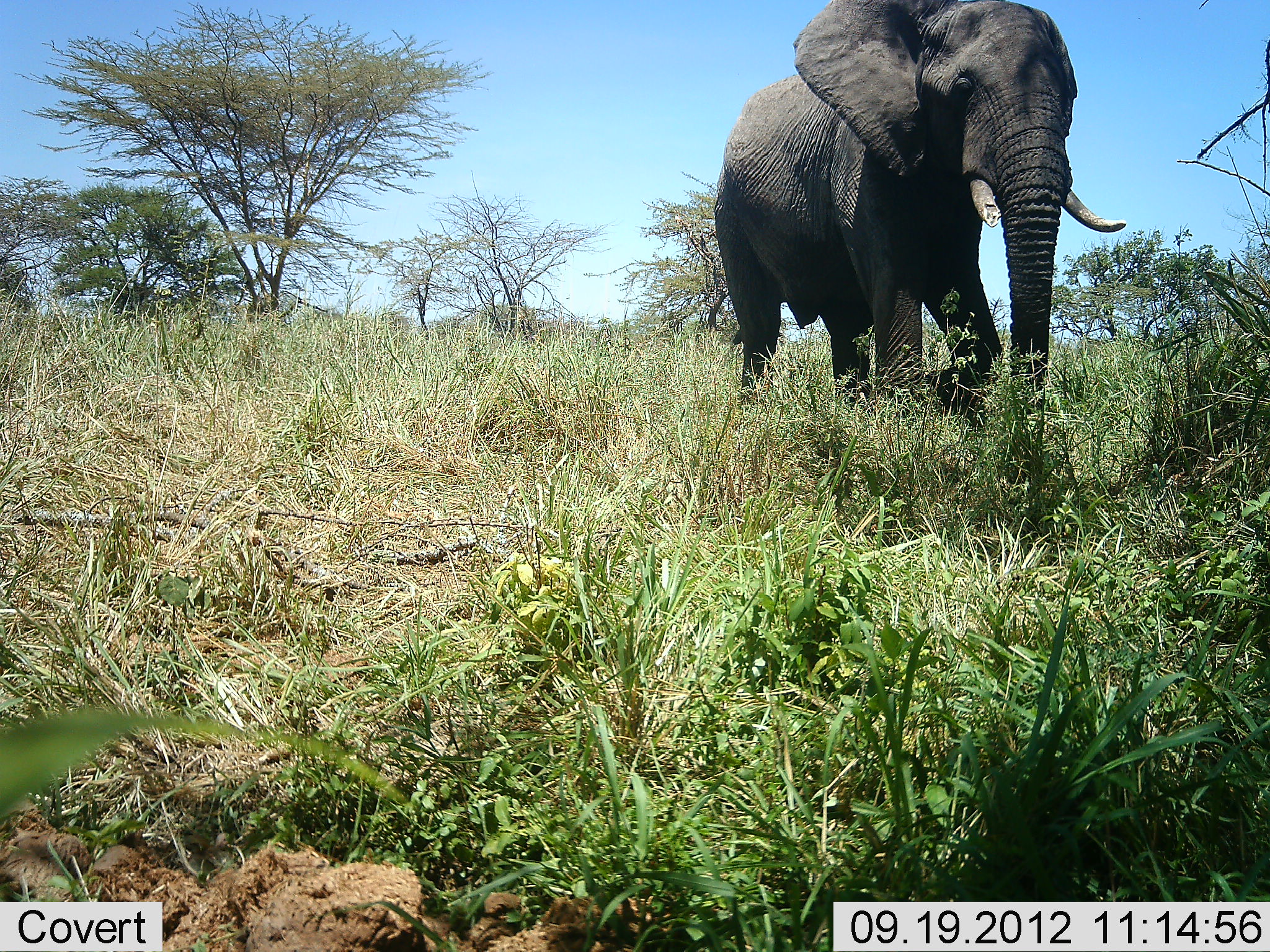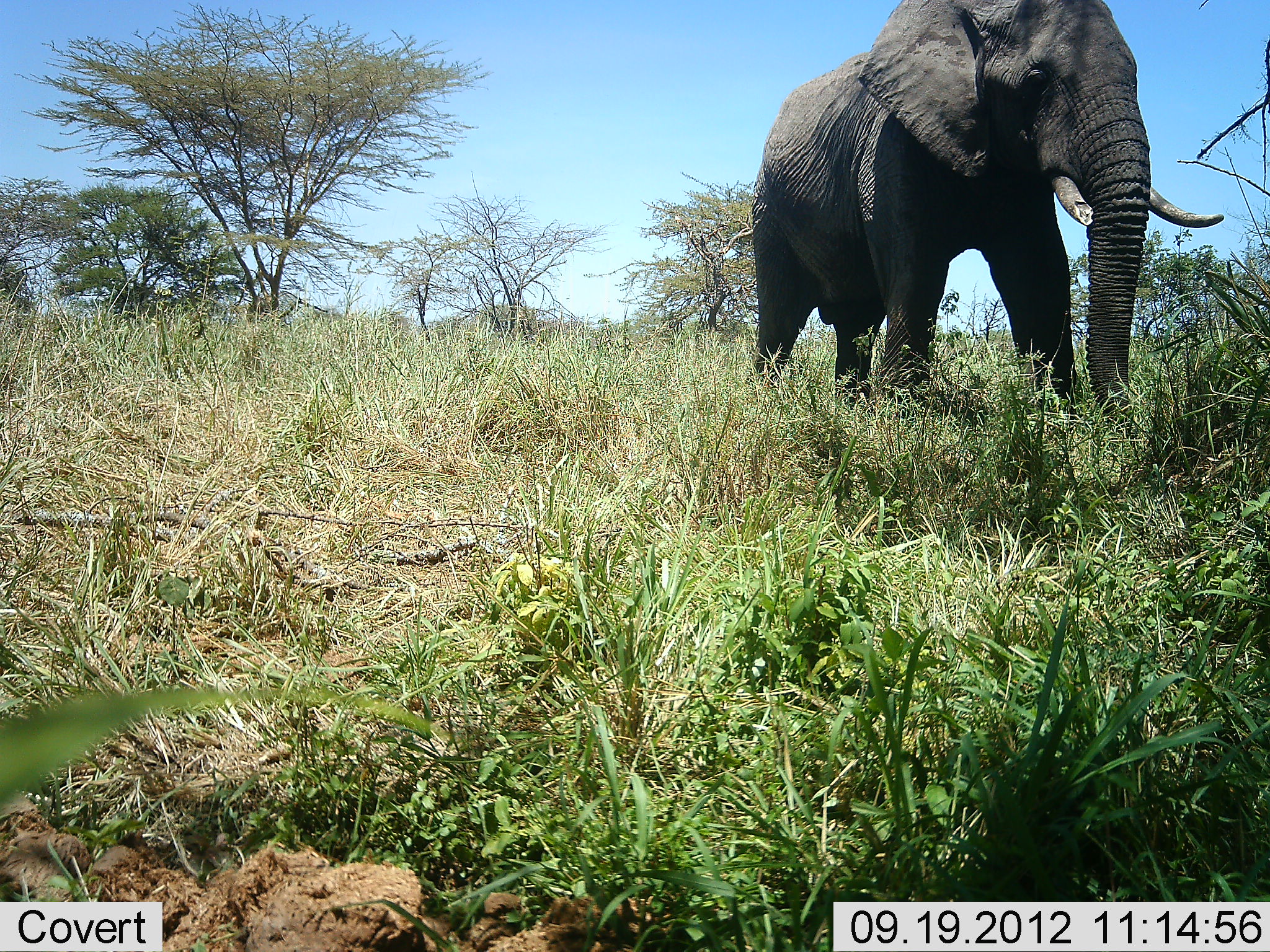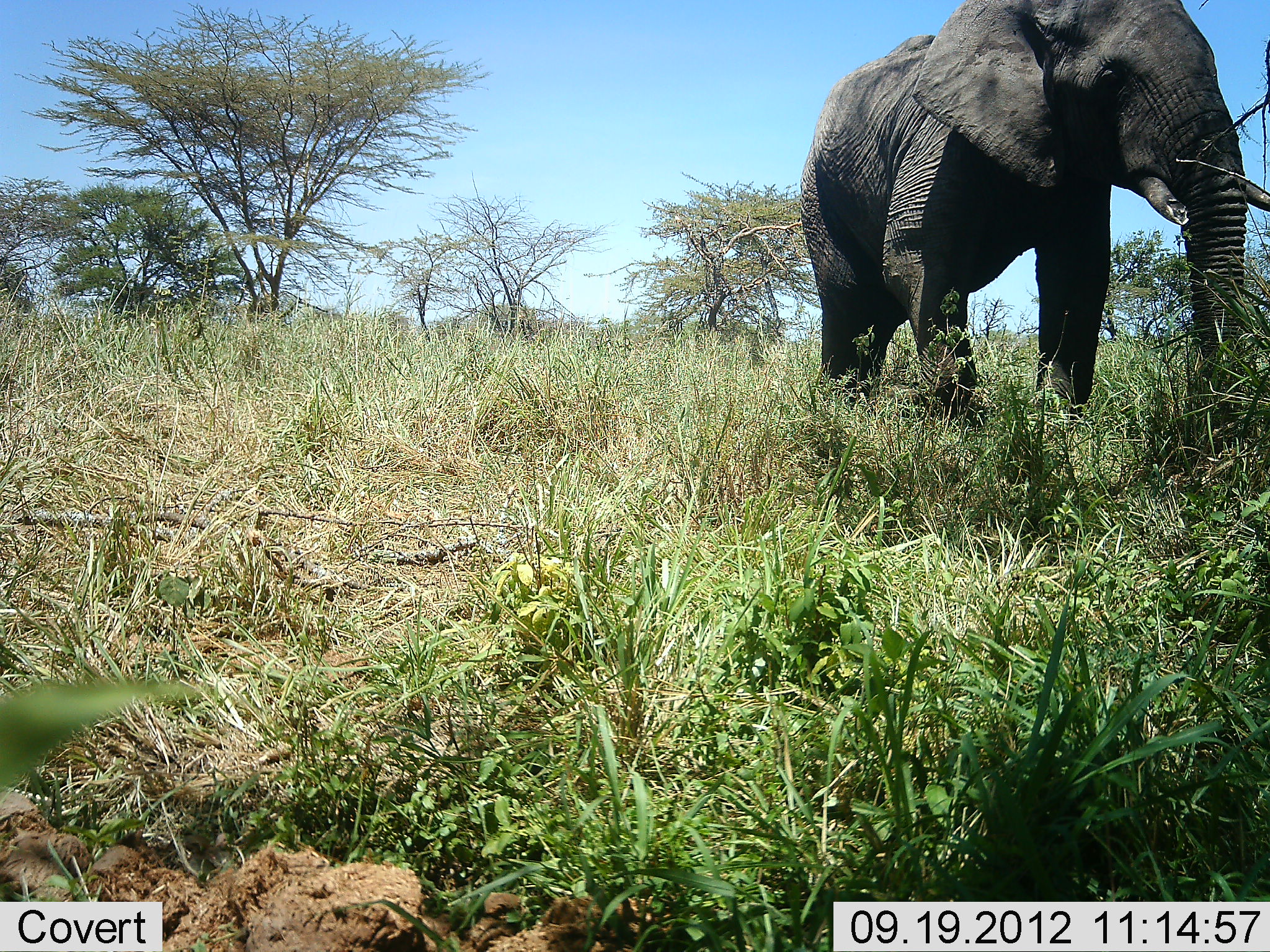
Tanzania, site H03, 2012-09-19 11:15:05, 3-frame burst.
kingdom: Animalia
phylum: Chordata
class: Mammalia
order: Proboscidea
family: Elephantidae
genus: Loxodonta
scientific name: Loxodonta africana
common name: african bush elephant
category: elephant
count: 1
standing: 40%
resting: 0%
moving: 60%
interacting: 0%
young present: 0%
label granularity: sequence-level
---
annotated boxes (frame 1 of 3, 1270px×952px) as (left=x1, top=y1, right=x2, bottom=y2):
animal: (left=711, top=0, right=1130, bottom=479)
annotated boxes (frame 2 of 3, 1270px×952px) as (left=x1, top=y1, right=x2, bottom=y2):
animal: (left=746, top=0, right=1225, bottom=438)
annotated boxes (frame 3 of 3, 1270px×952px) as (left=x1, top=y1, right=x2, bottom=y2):
animal: (left=793, top=0, right=1270, bottom=460)